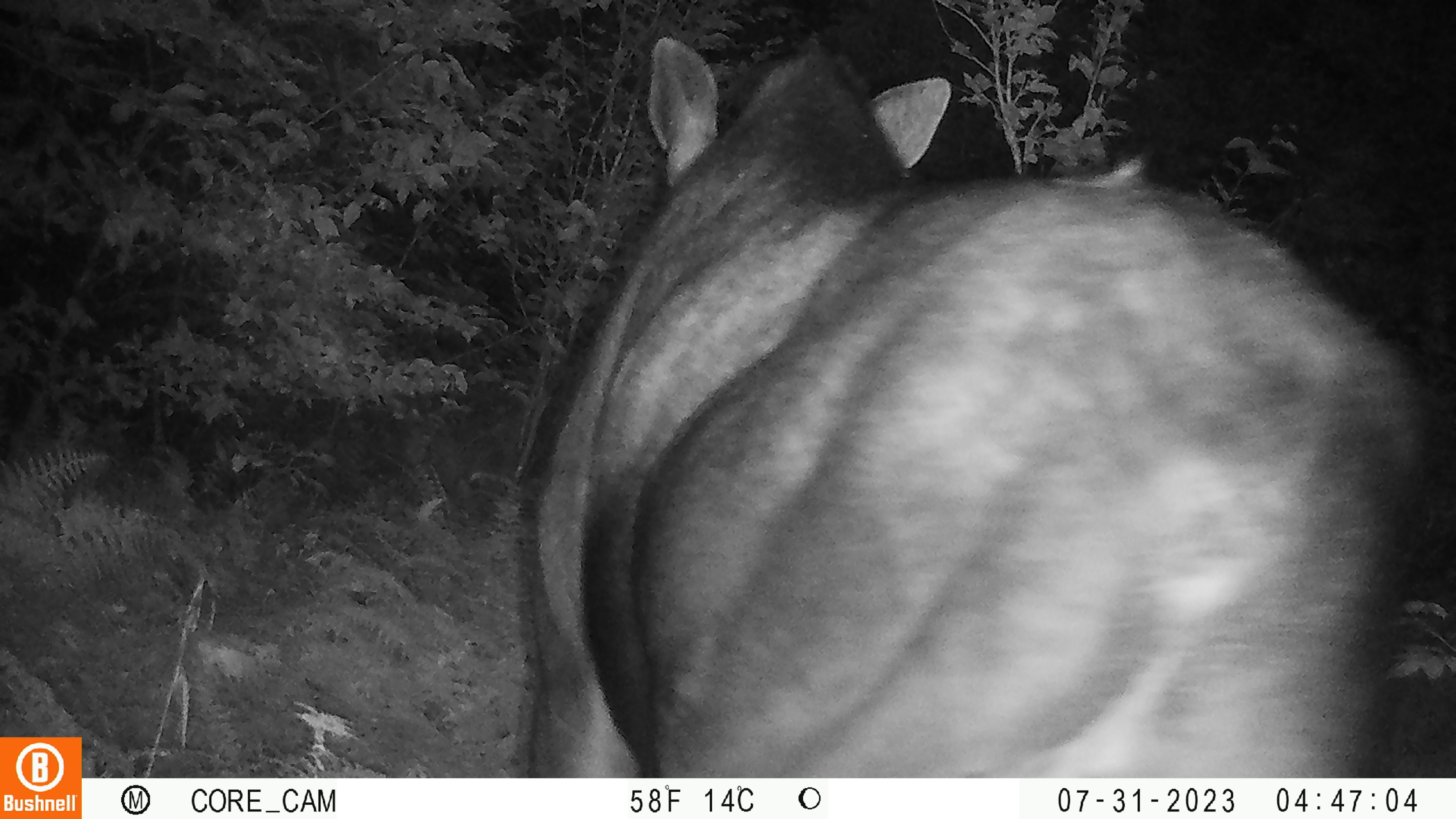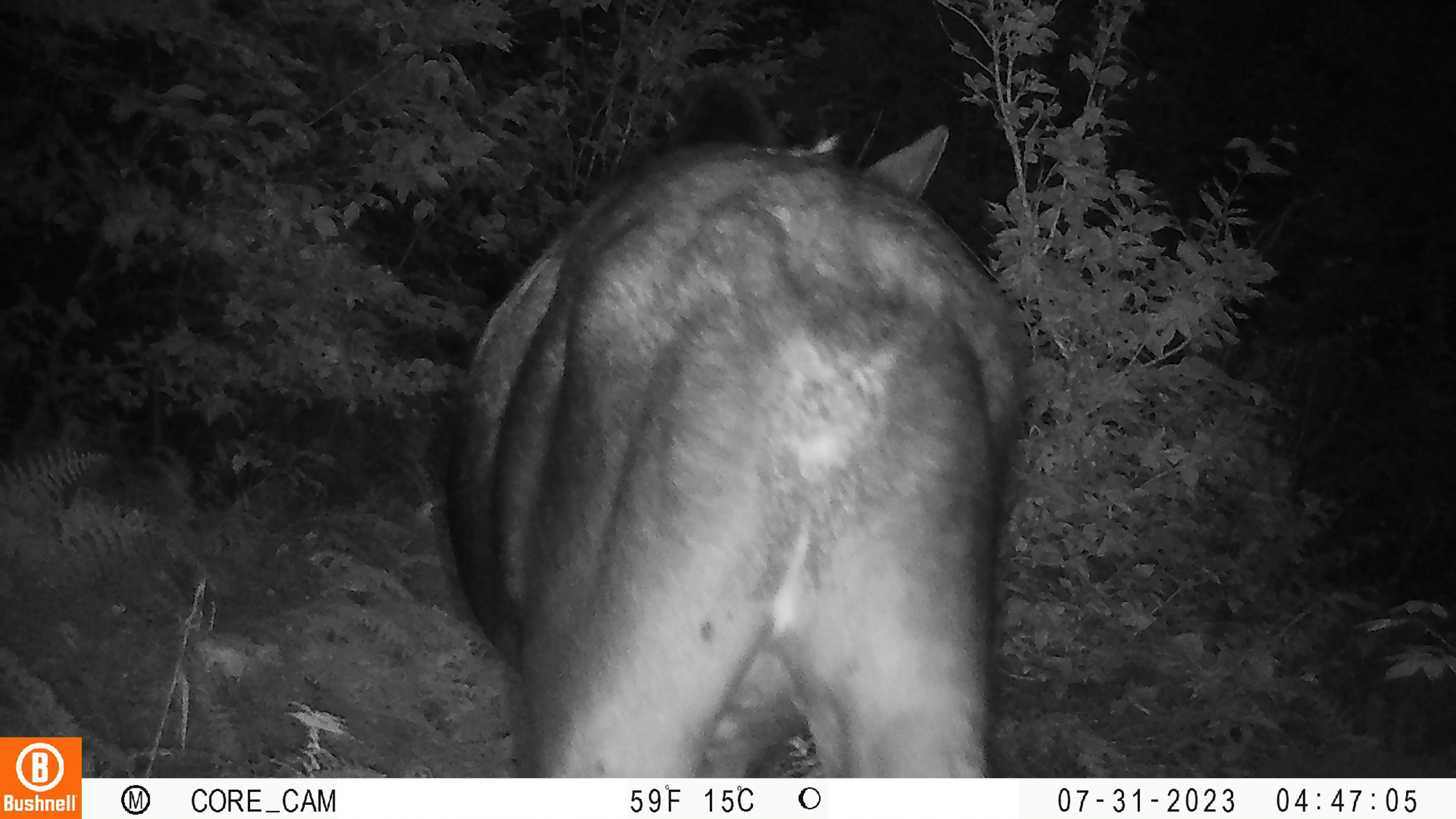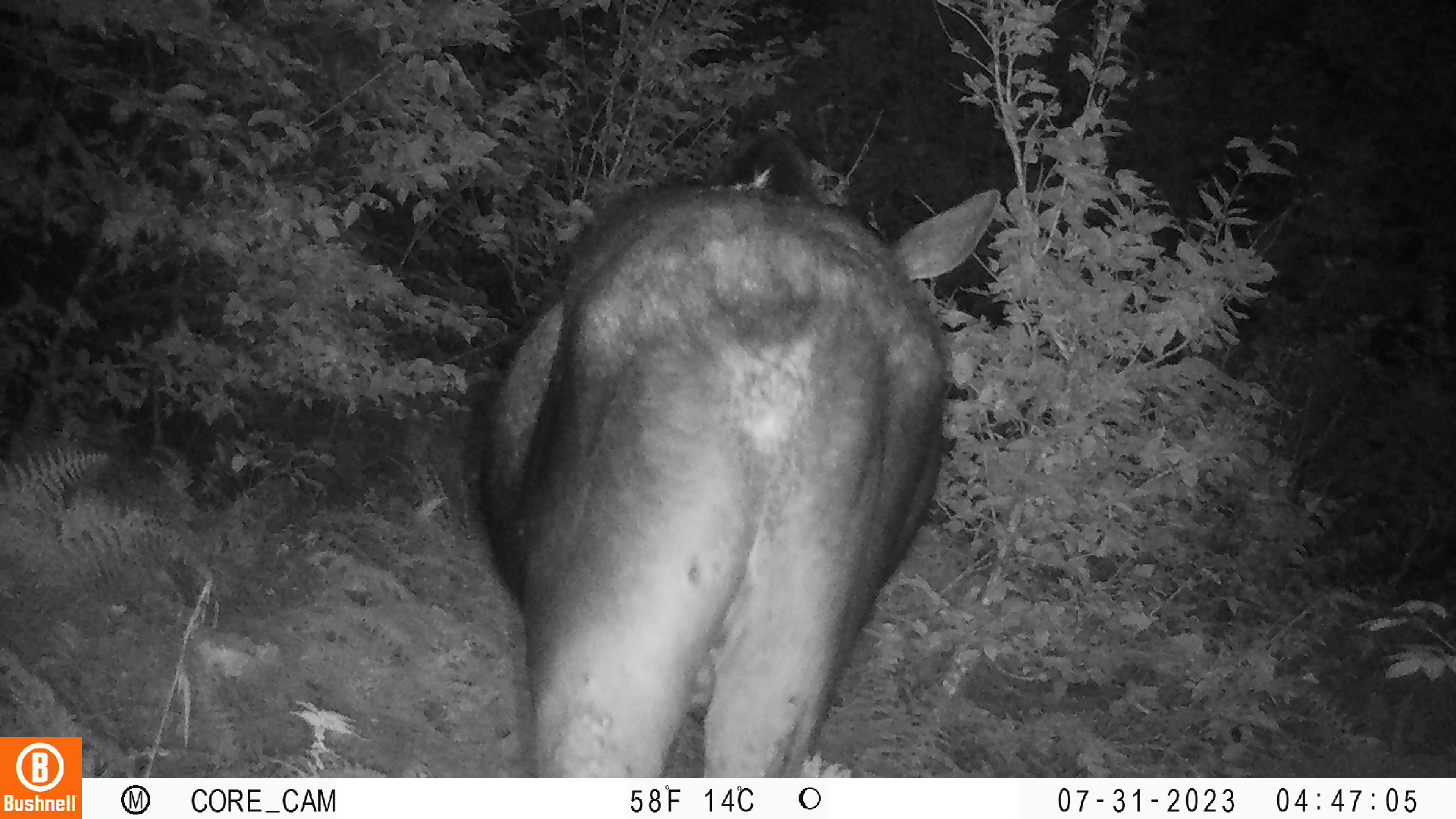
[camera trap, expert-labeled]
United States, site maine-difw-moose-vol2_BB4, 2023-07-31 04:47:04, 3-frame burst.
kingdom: Animalia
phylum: Chordata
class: Mammalia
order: Artiodactyla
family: Cervidae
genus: Alces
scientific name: Alces alces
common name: moose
Moose (Alces alces).